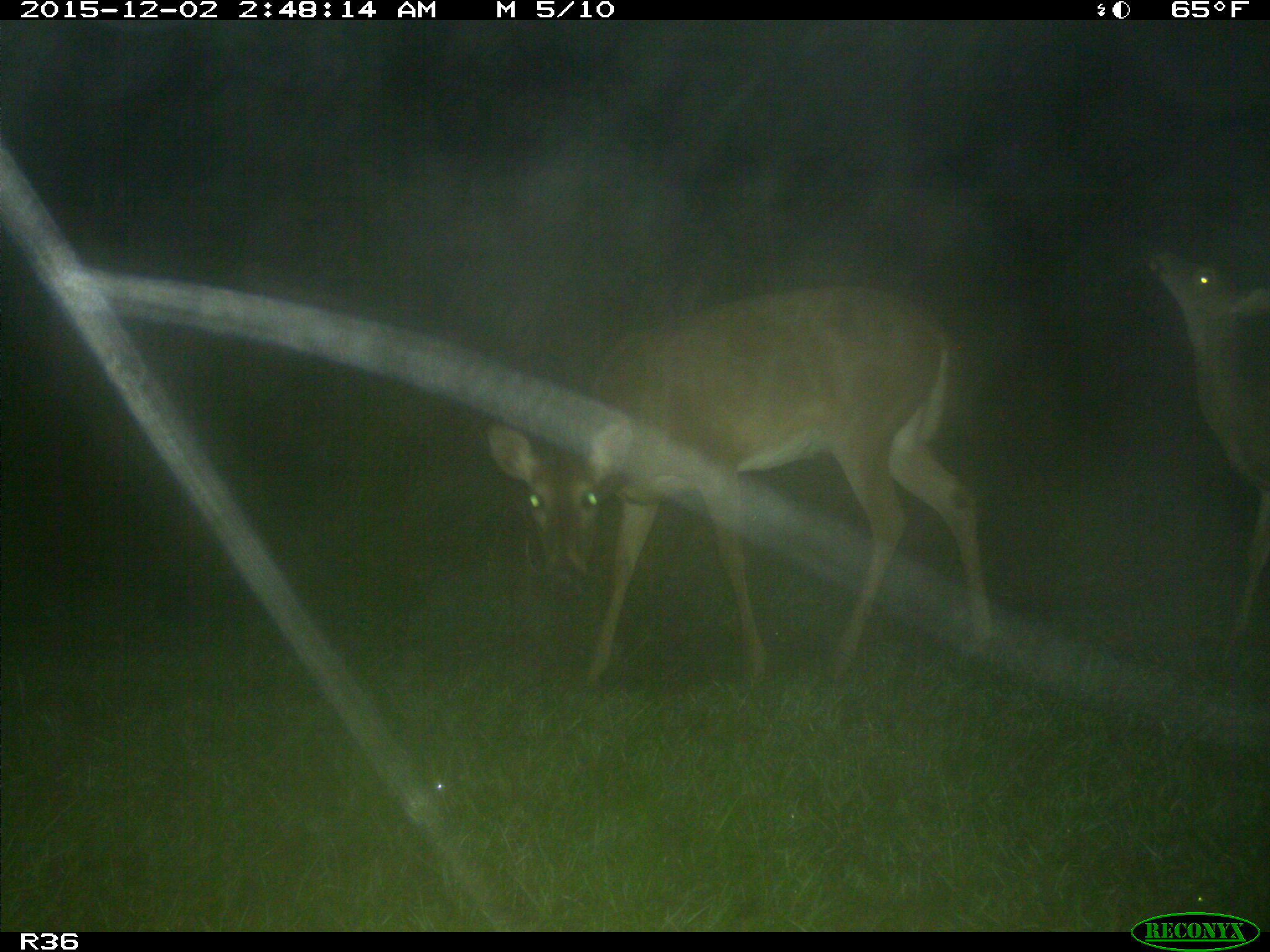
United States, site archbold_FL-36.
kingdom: Animalia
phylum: Chordata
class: Mammalia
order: Artiodactyla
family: Cervidae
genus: Odocoileus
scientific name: Odocoileus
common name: deer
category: unidentified deer